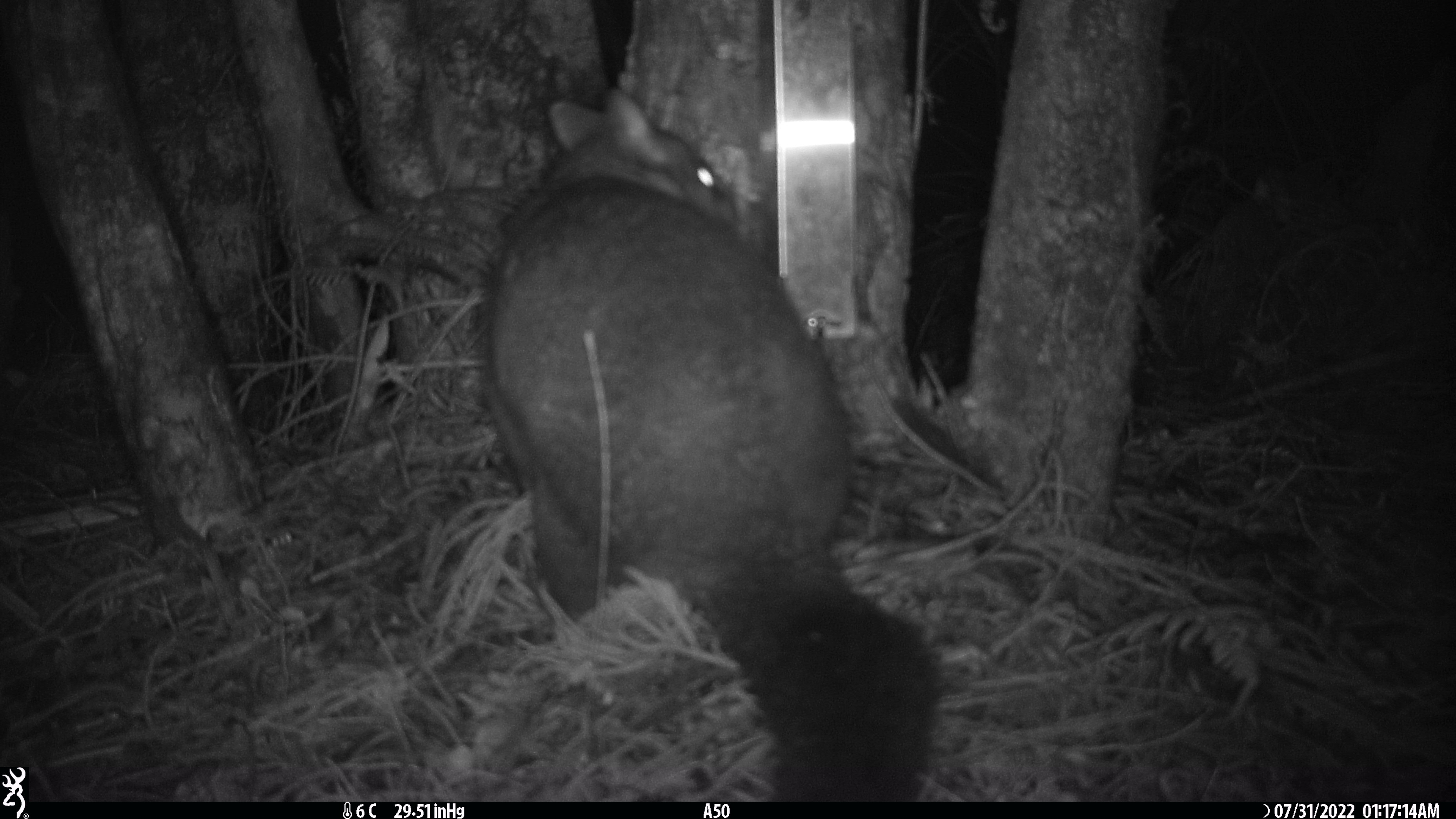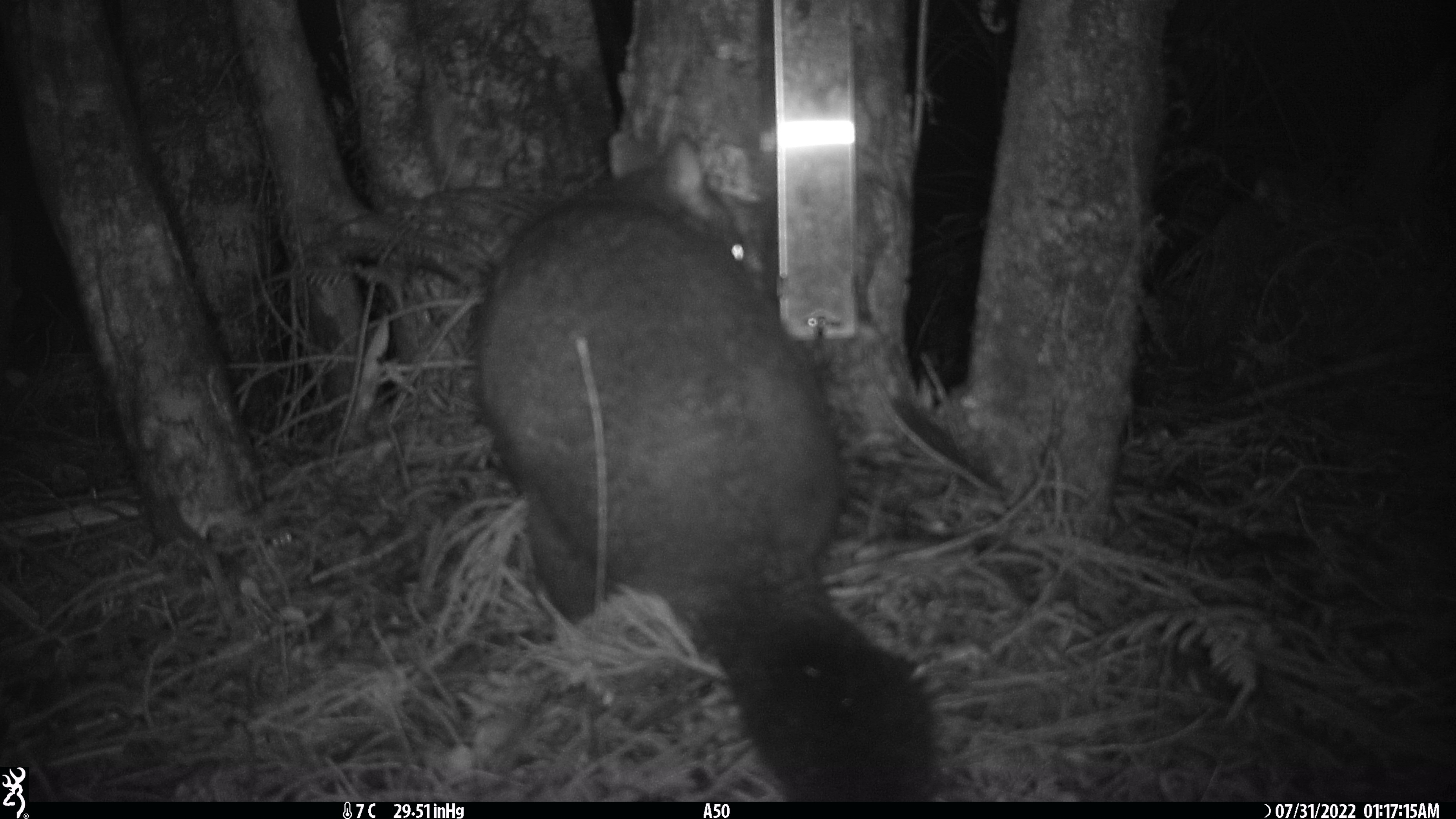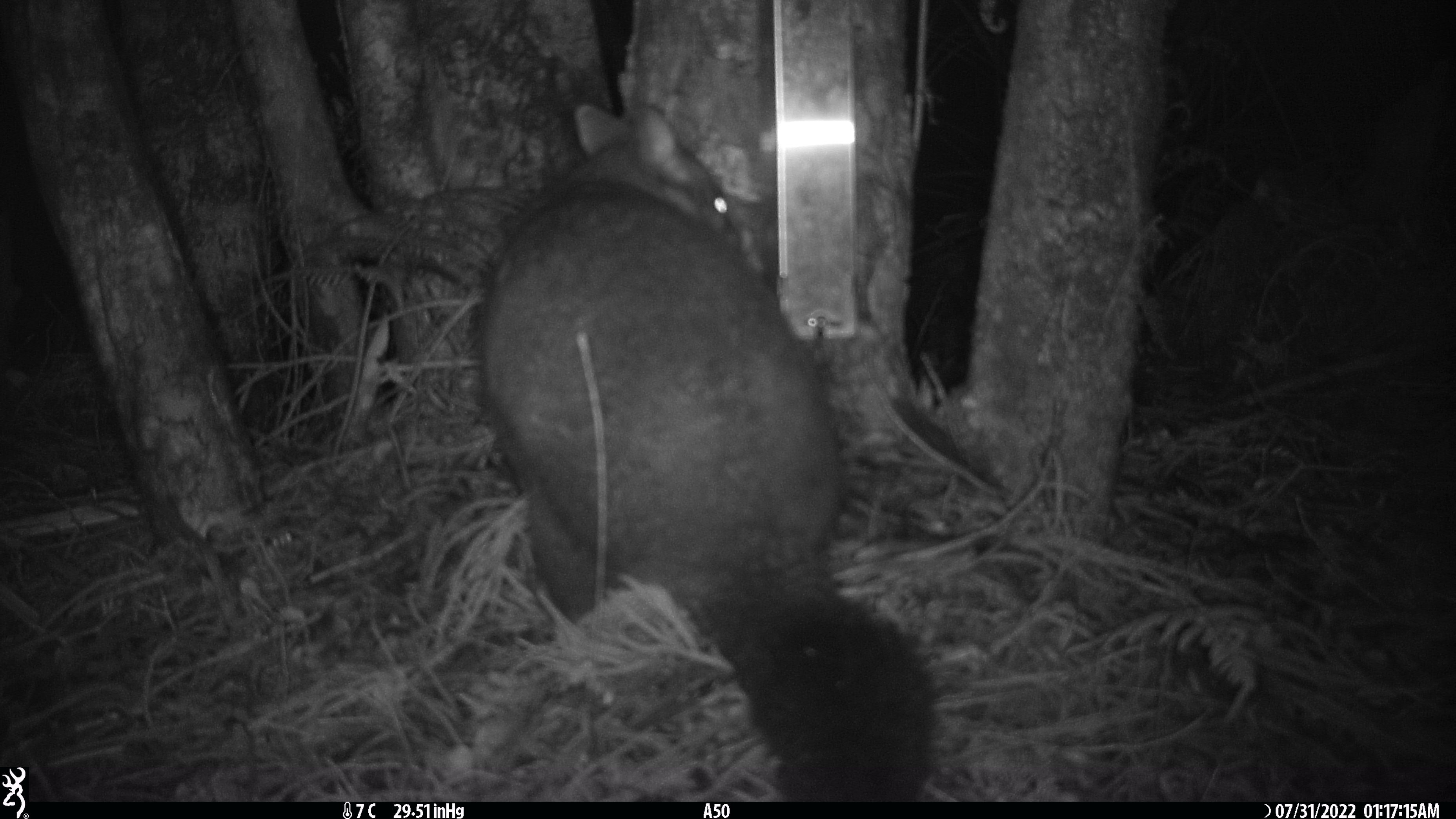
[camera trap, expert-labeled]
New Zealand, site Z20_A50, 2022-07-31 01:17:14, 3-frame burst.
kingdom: Animalia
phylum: Chordata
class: Mammalia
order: Diprotodontia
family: Phalangeridae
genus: Trichosurus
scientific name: Trichosurus vulpecula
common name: common brushtail possum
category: possum